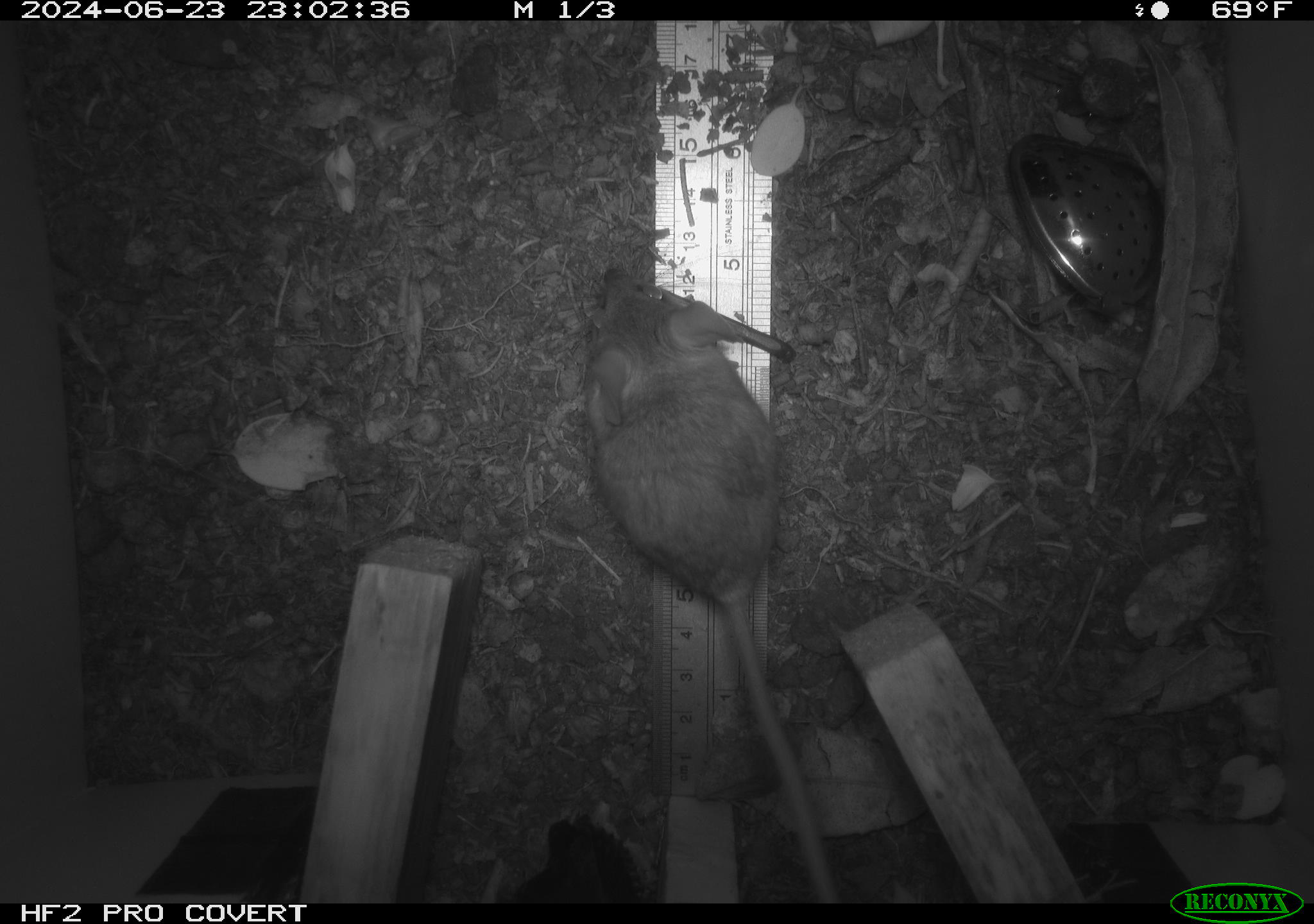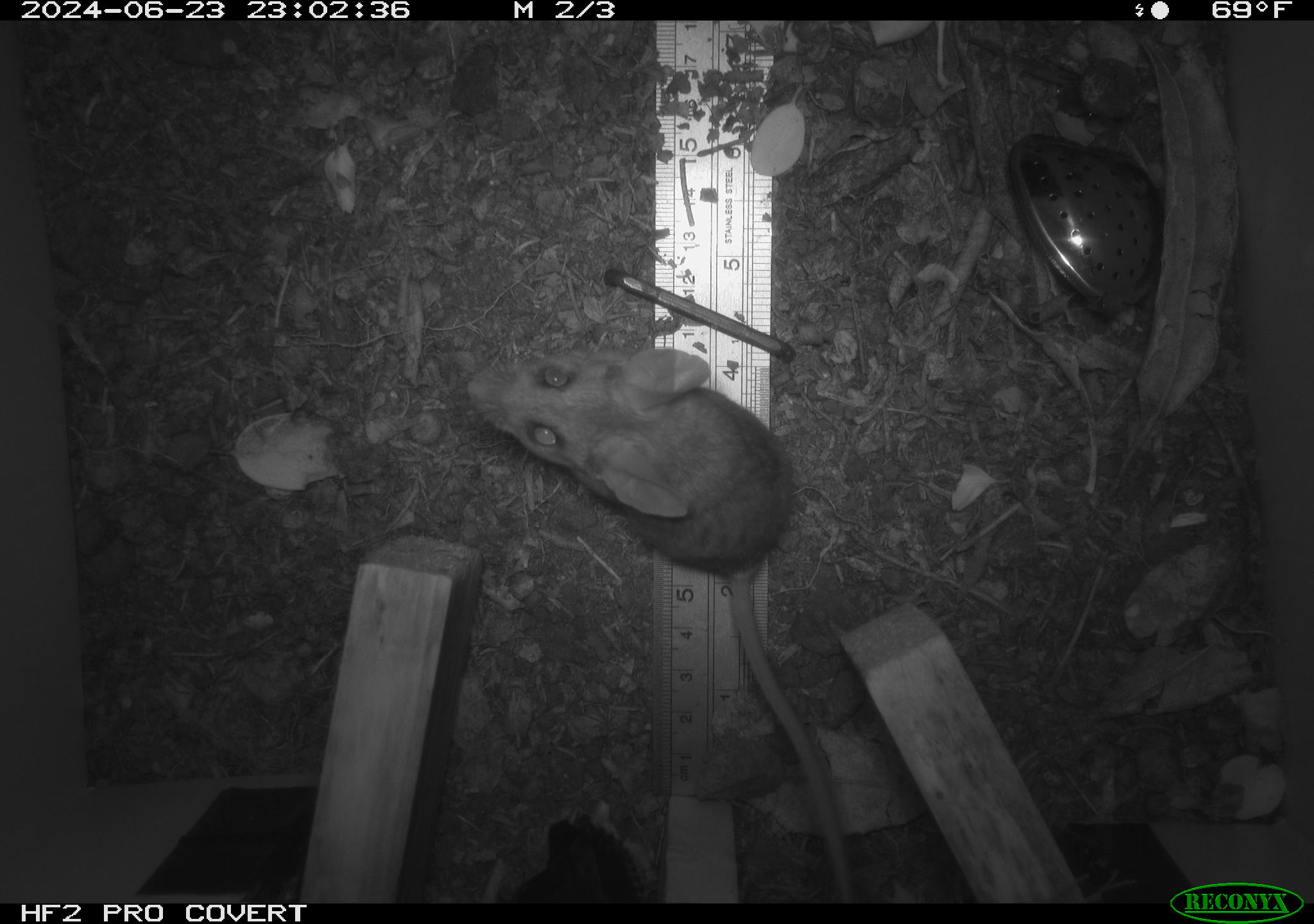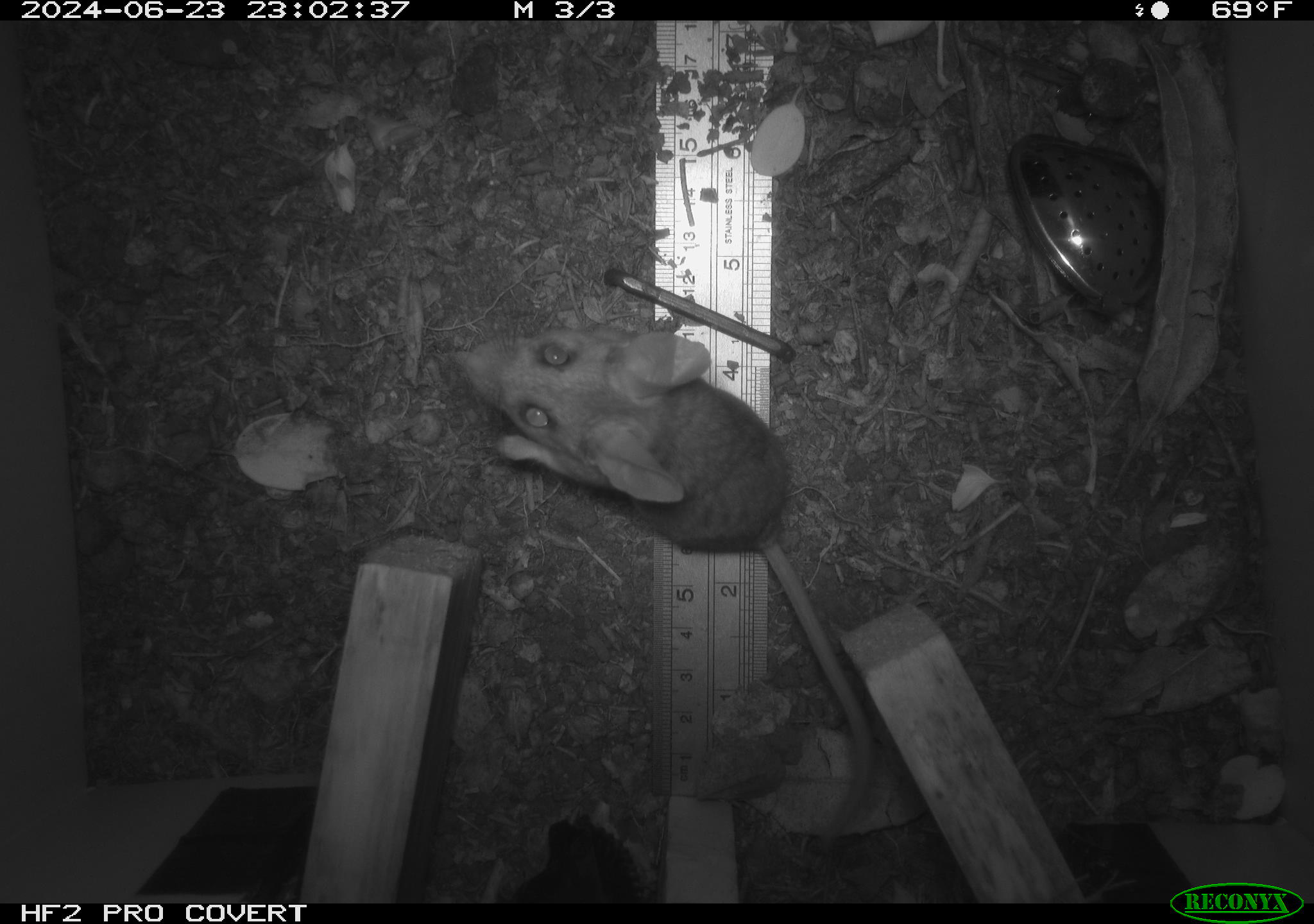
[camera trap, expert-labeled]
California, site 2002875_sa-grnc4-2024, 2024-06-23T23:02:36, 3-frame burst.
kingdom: Animalia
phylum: Chordata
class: Mammalia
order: Rodentia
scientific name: Rodentia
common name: rodent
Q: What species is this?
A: Rodent (Rodentia).